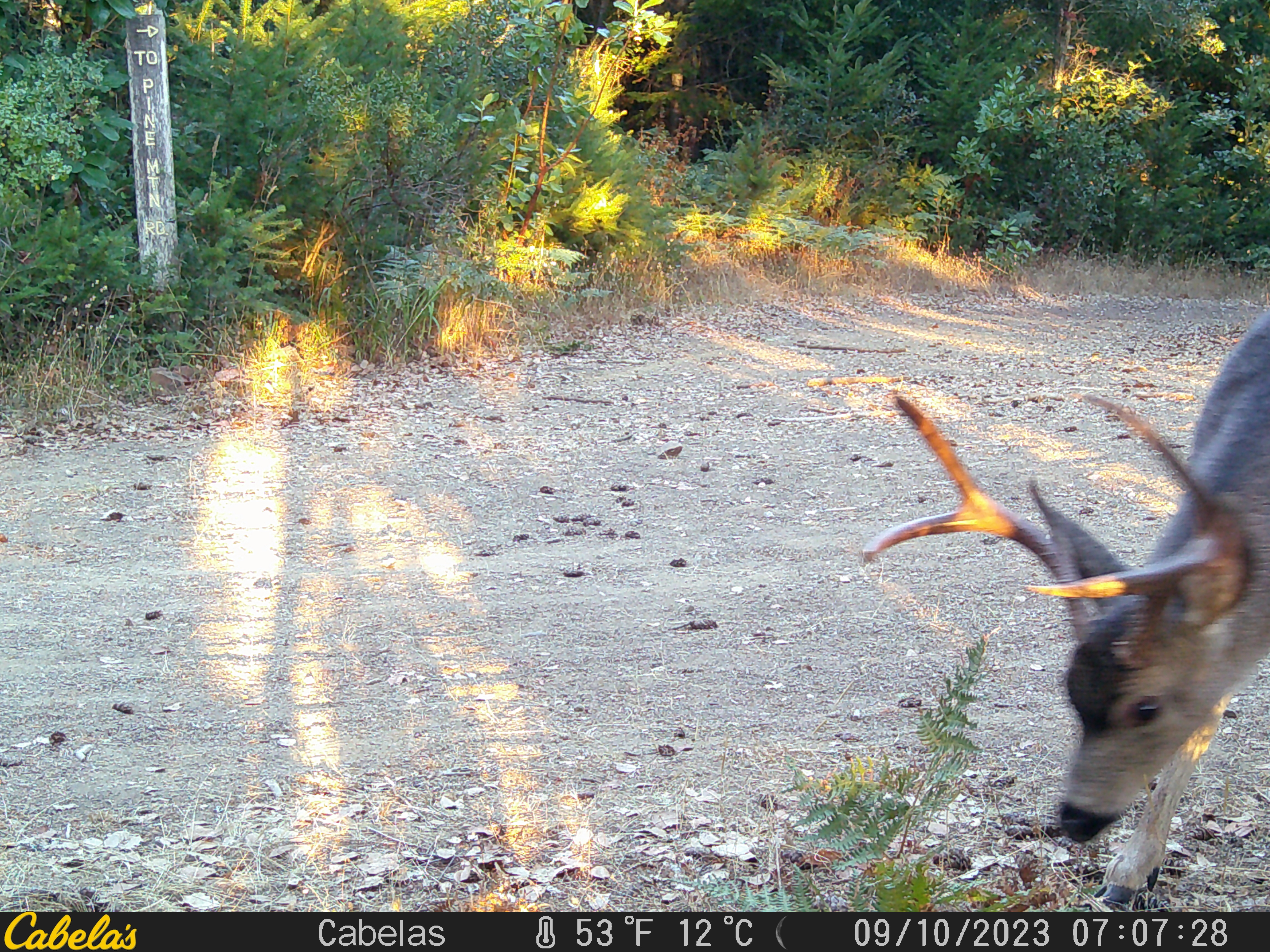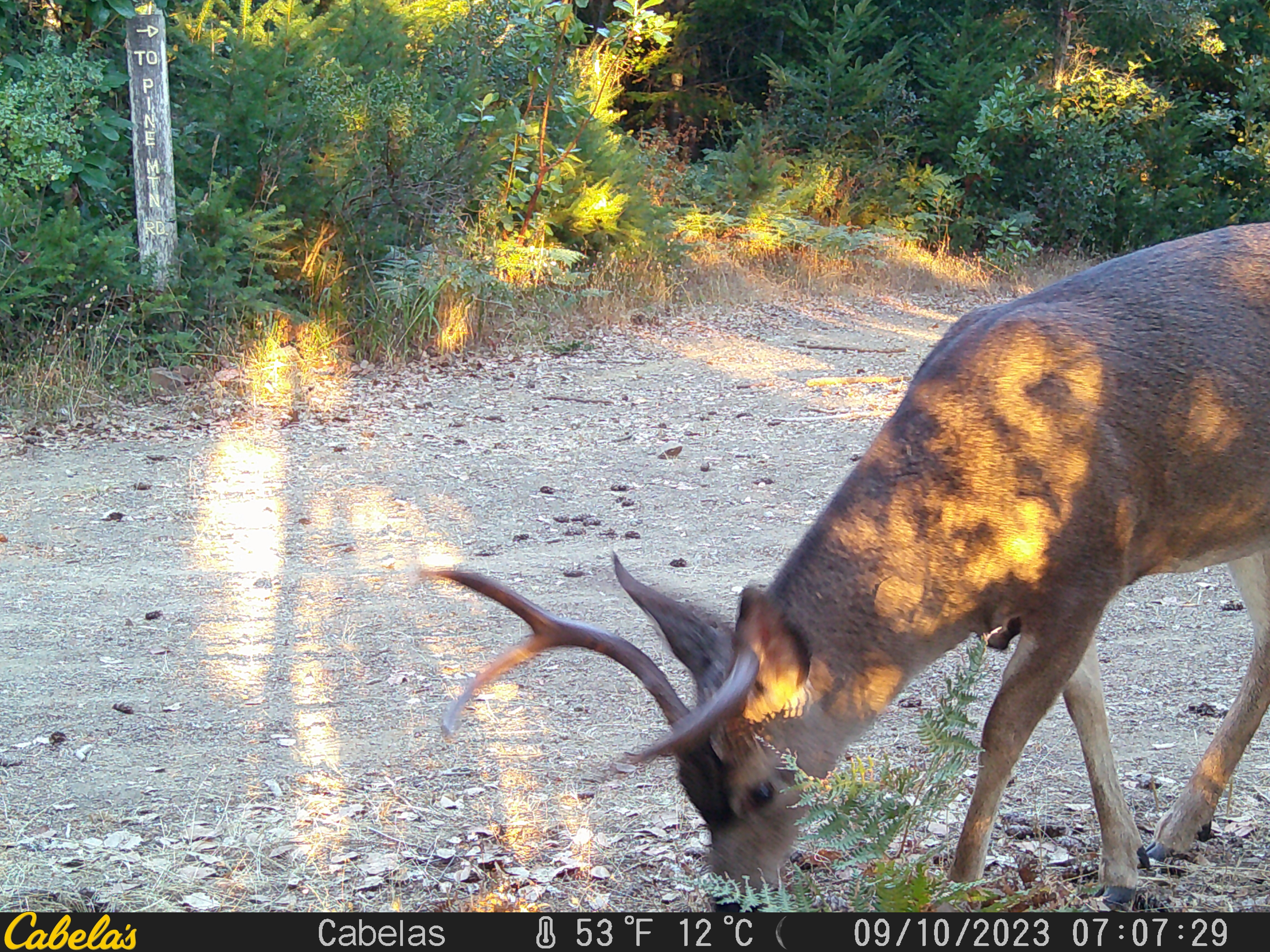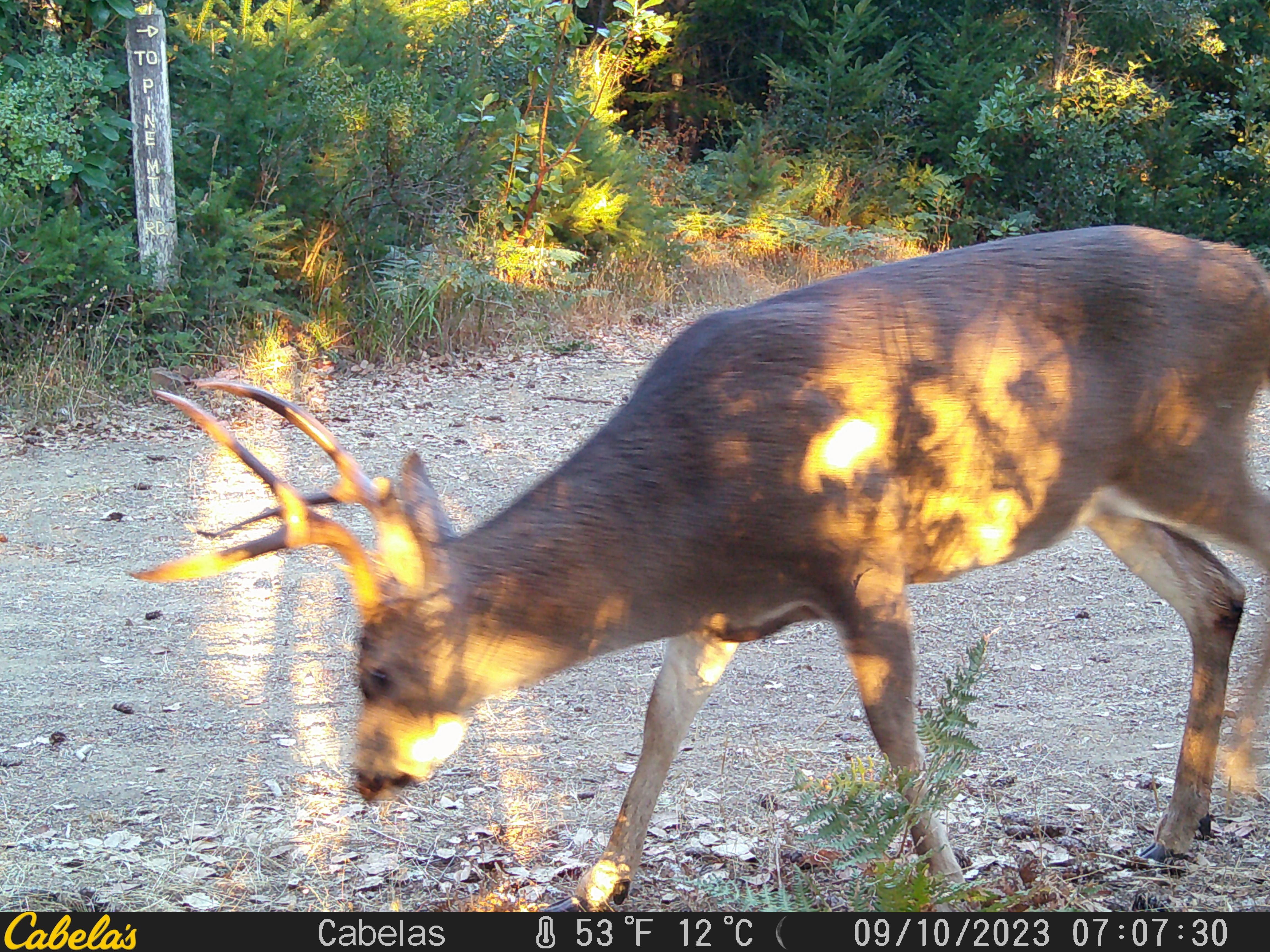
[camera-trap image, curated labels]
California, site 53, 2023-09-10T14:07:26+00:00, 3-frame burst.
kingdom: Animalia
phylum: Chordata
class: Mammalia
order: Artiodactyla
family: Cervidae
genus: Odocoileus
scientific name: Odocoileus hemionus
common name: mule deer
Mule deer (Odocoileus hemionus).